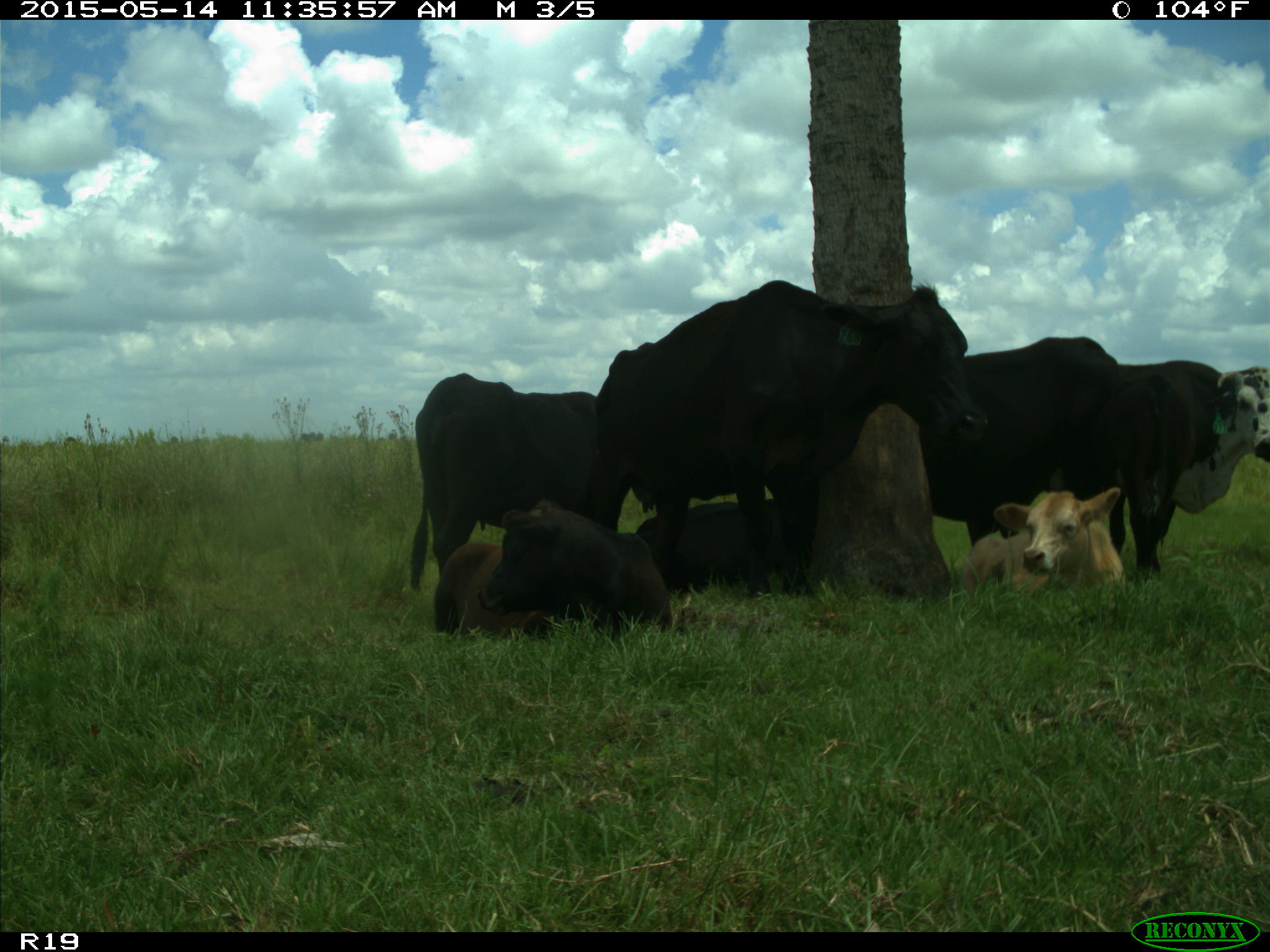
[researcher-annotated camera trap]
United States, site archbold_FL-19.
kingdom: Animalia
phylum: Chordata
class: Mammalia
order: Artiodactyla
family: Bovidae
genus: Bos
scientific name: Bos taurus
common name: domestic cow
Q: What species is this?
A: Bos taurus (domestic cow).